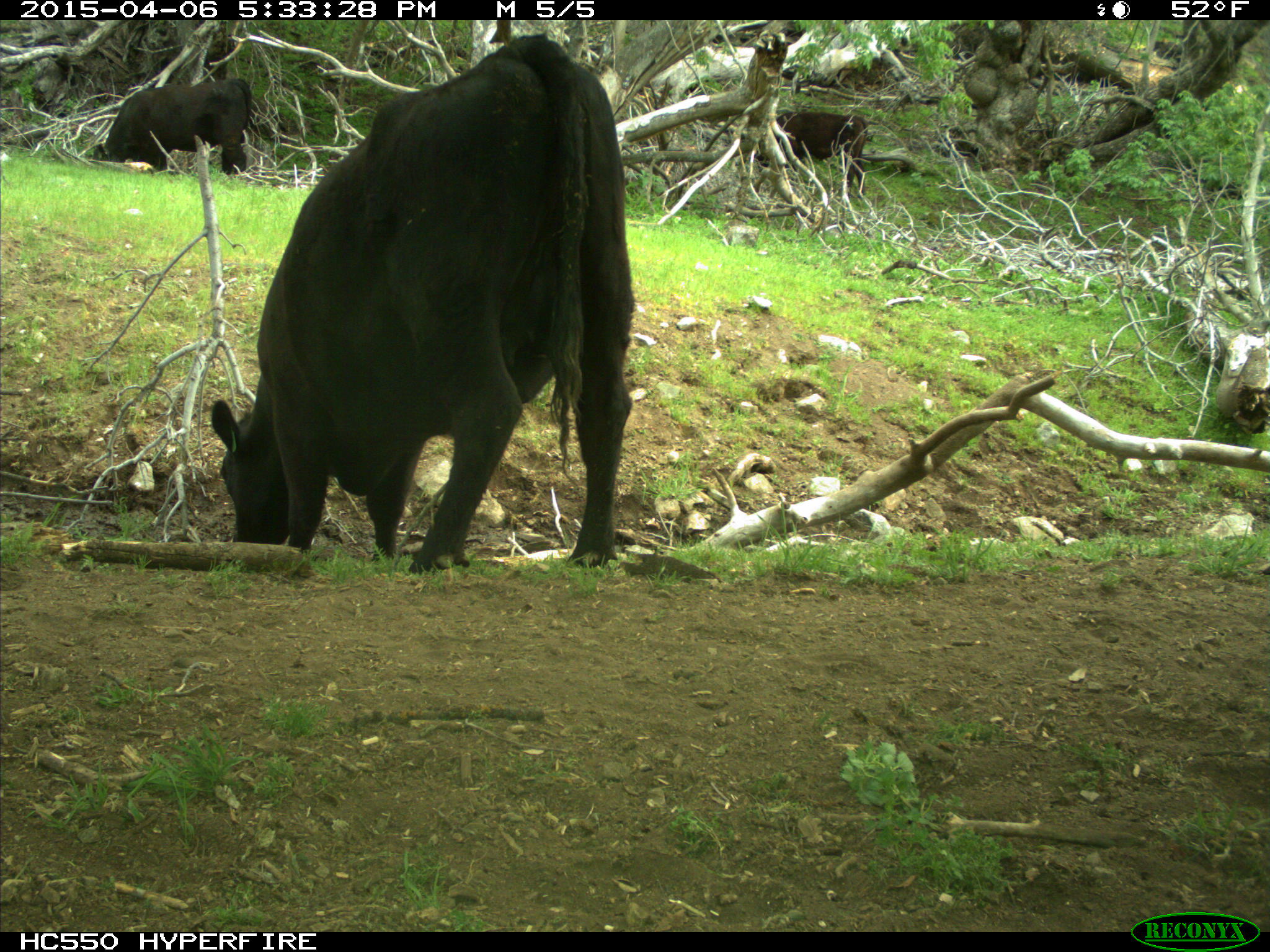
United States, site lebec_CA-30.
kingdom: Animalia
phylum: Chordata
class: Mammalia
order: Artiodactyla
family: Bovidae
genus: Bos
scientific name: Bos taurus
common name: domestic cow